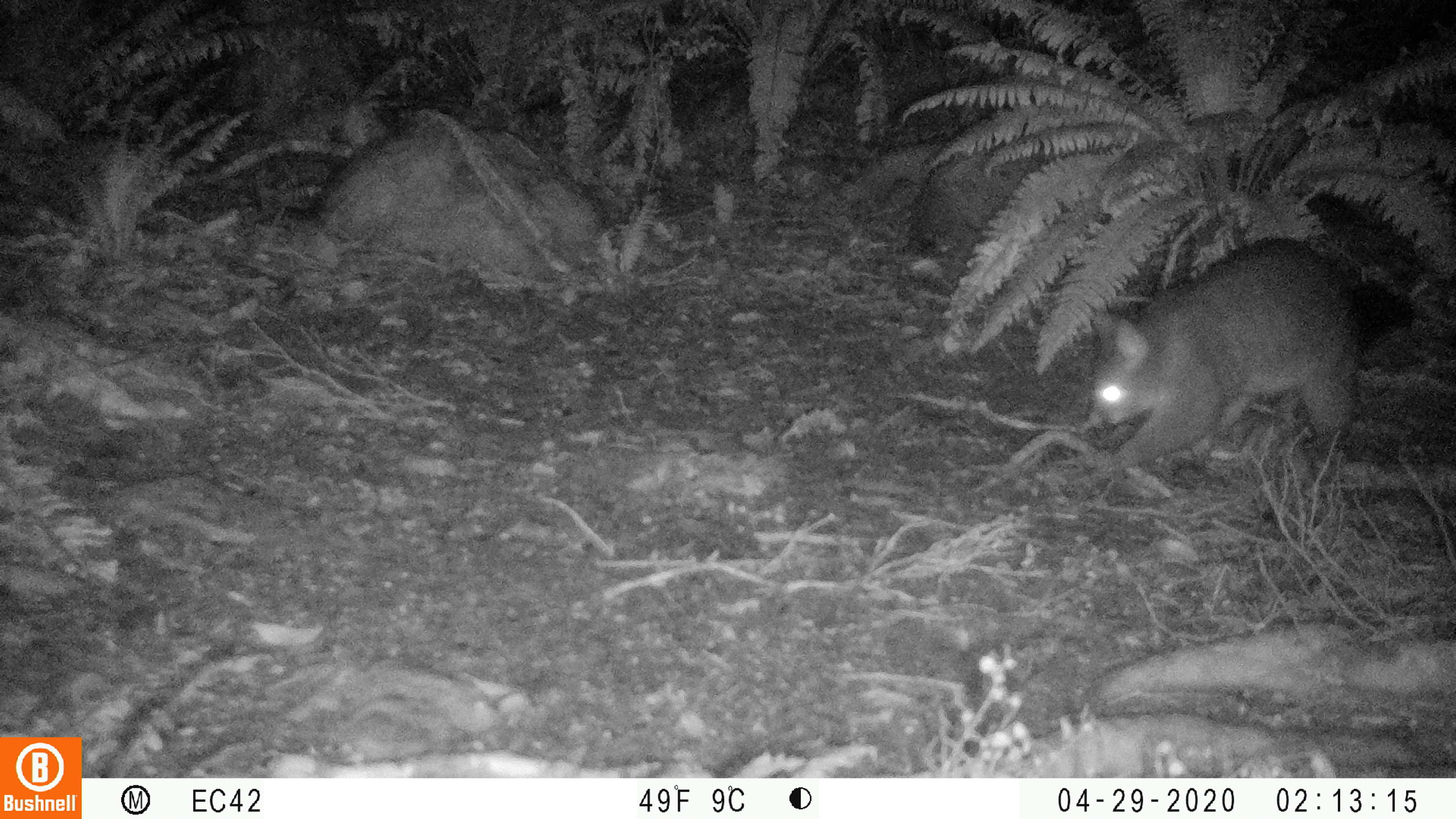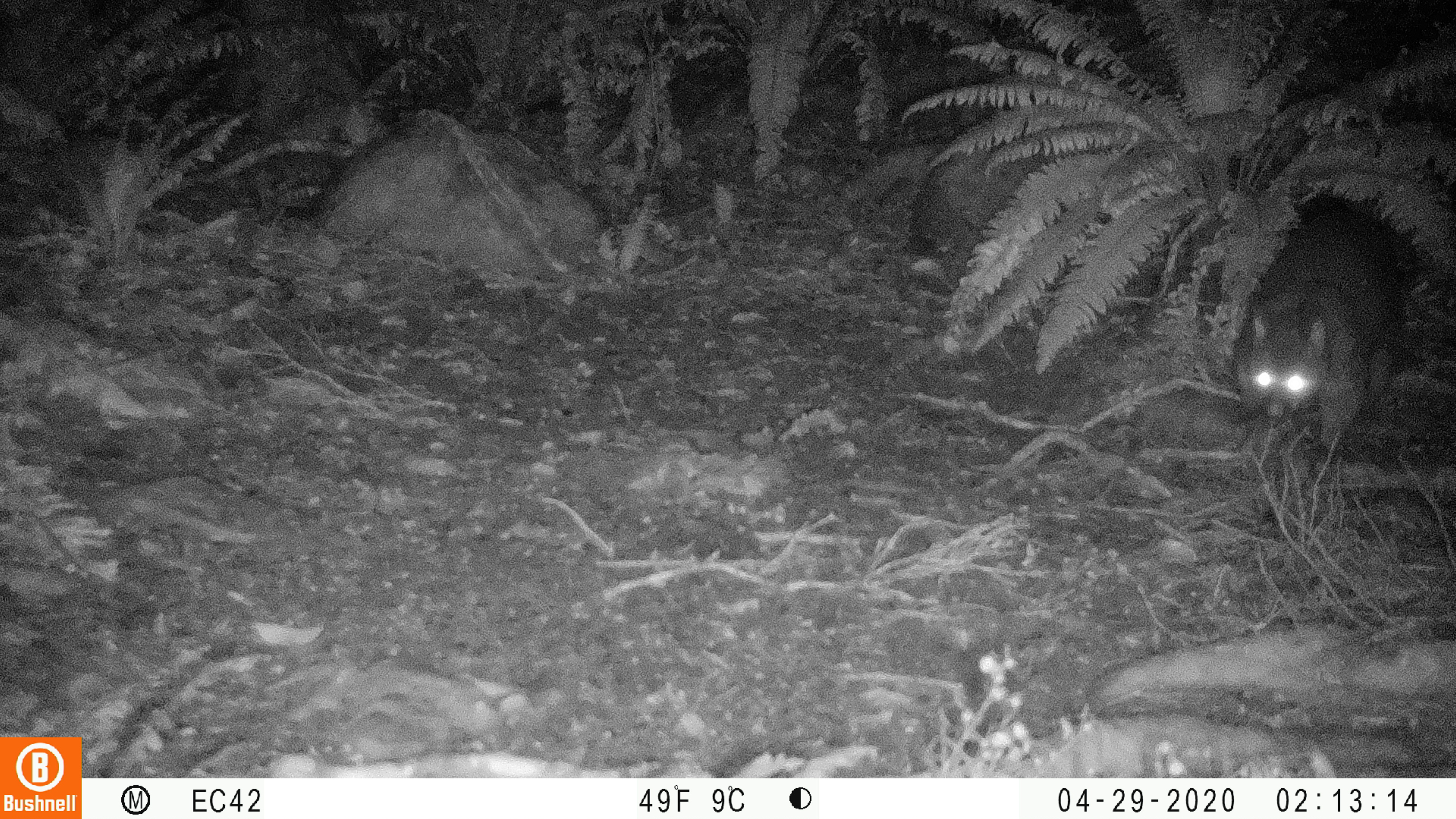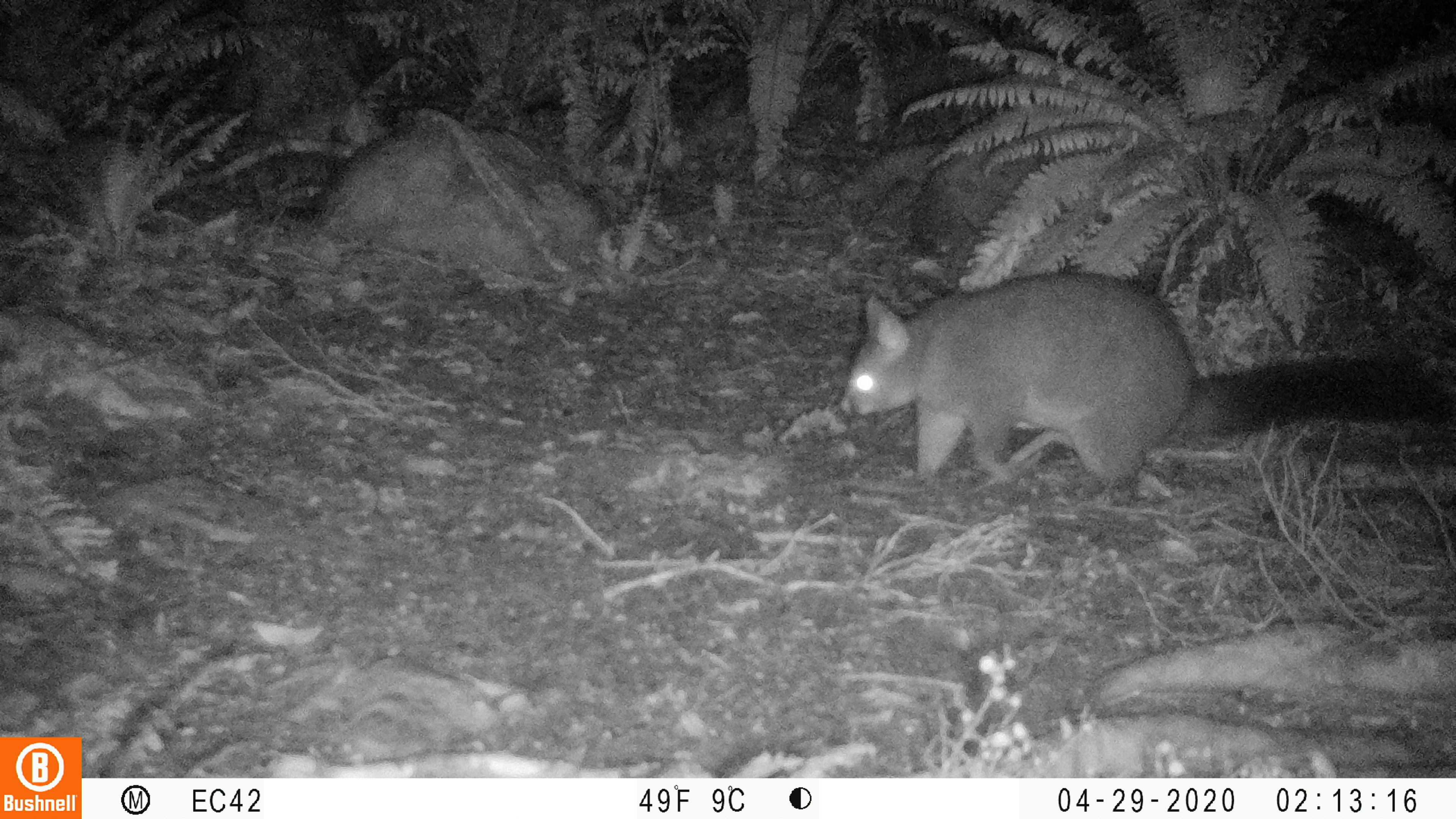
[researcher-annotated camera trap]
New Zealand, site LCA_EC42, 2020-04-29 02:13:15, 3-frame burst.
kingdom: Animalia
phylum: Chordata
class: Mammalia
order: Diprotodontia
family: Phalangeridae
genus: Trichosurus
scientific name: Trichosurus vulpecula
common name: common brushtail possum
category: possum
Possum (common brushtail possum) (Trichosurus vulpecula).